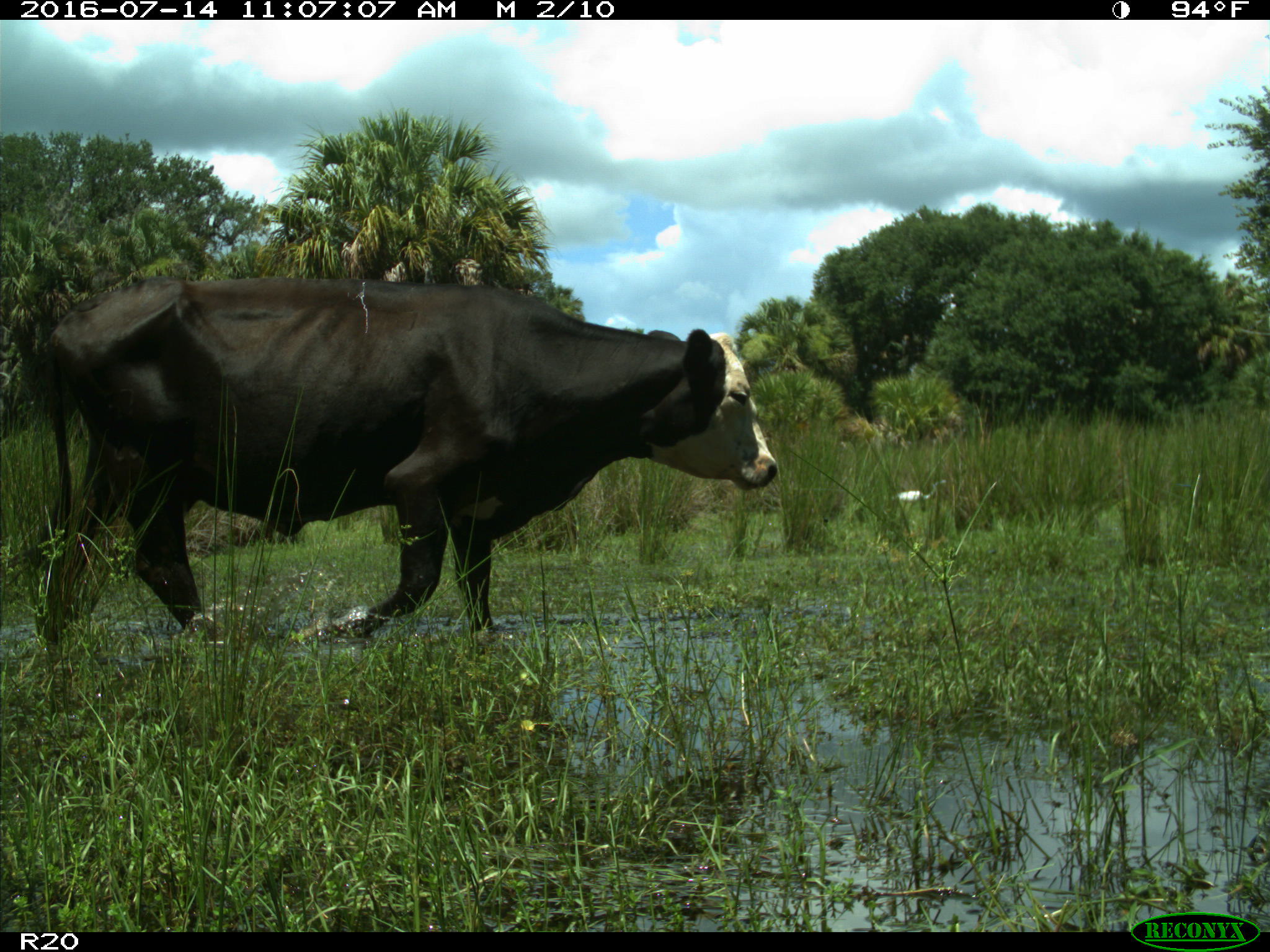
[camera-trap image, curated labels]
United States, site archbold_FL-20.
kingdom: Animalia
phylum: Chordata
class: Mammalia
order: Artiodactyla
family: Bovidae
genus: Bos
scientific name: Bos taurus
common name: domestic cow